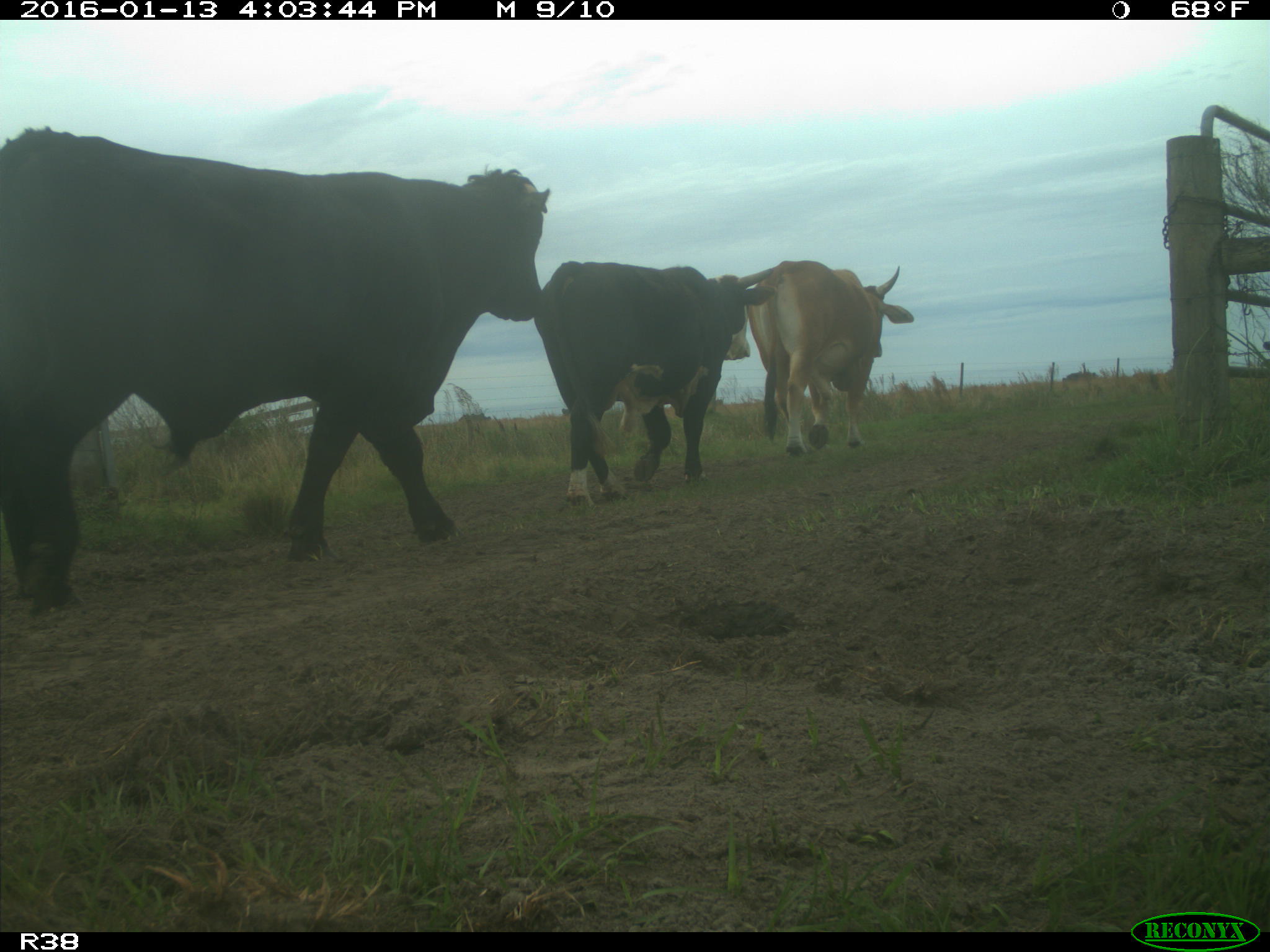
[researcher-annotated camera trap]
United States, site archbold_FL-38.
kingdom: Animalia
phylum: Chordata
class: Mammalia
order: Artiodactyla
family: Bovidae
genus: Bos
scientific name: Bos taurus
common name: domestic cow